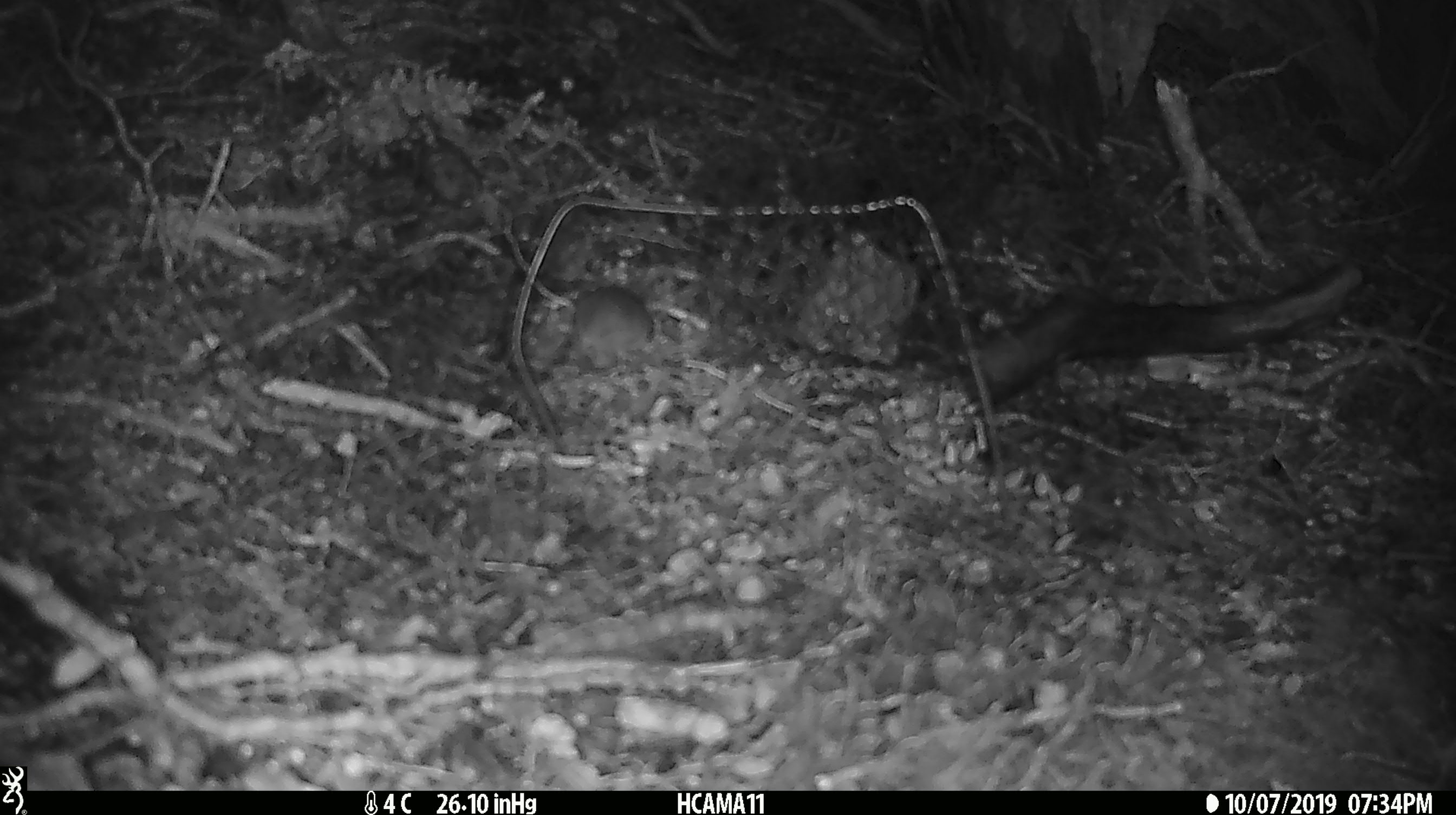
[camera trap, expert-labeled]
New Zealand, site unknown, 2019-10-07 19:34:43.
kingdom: Animalia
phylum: Chordata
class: Mammalia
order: Rodentia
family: Muridae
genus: Mus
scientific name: Mus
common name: mouse